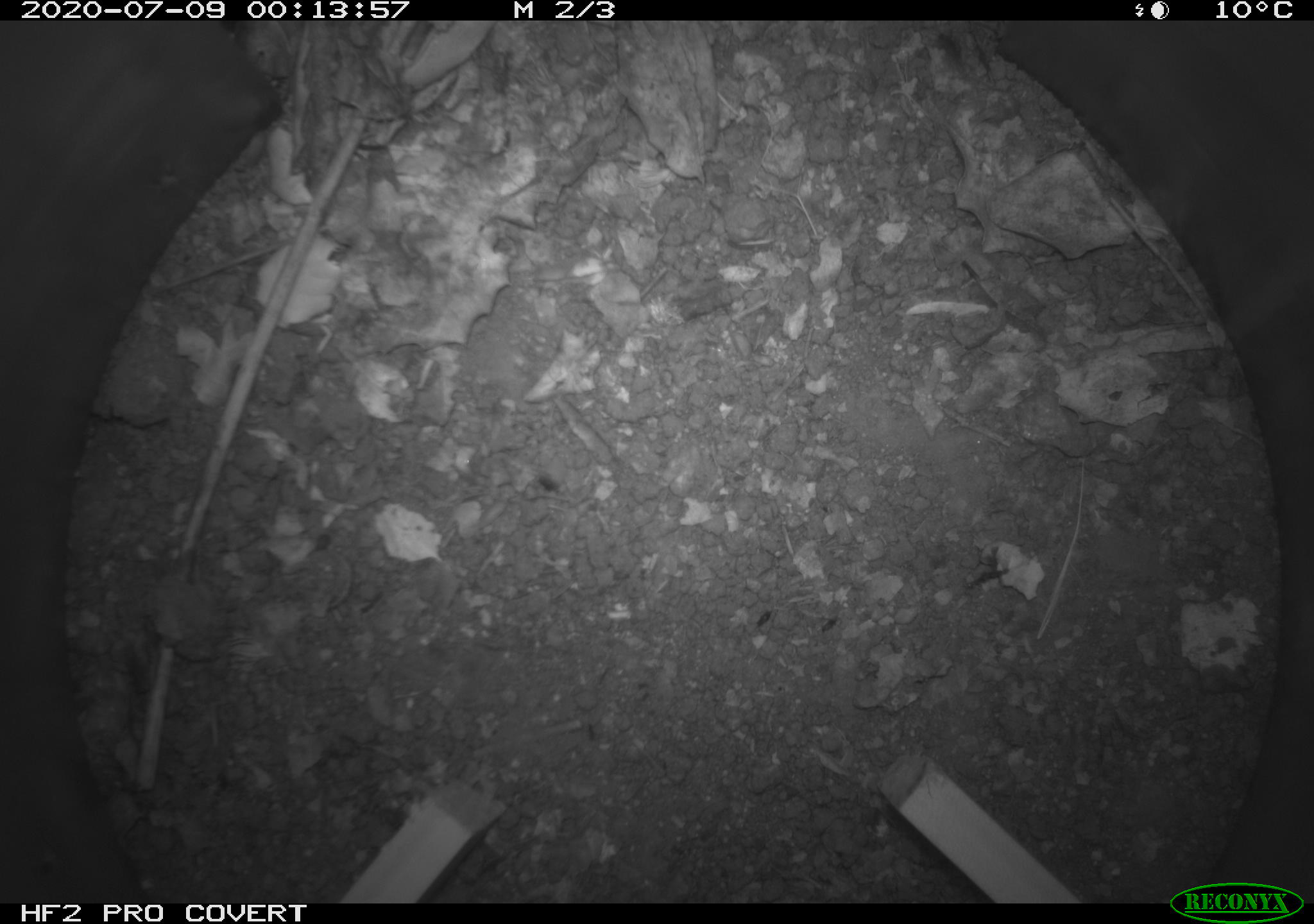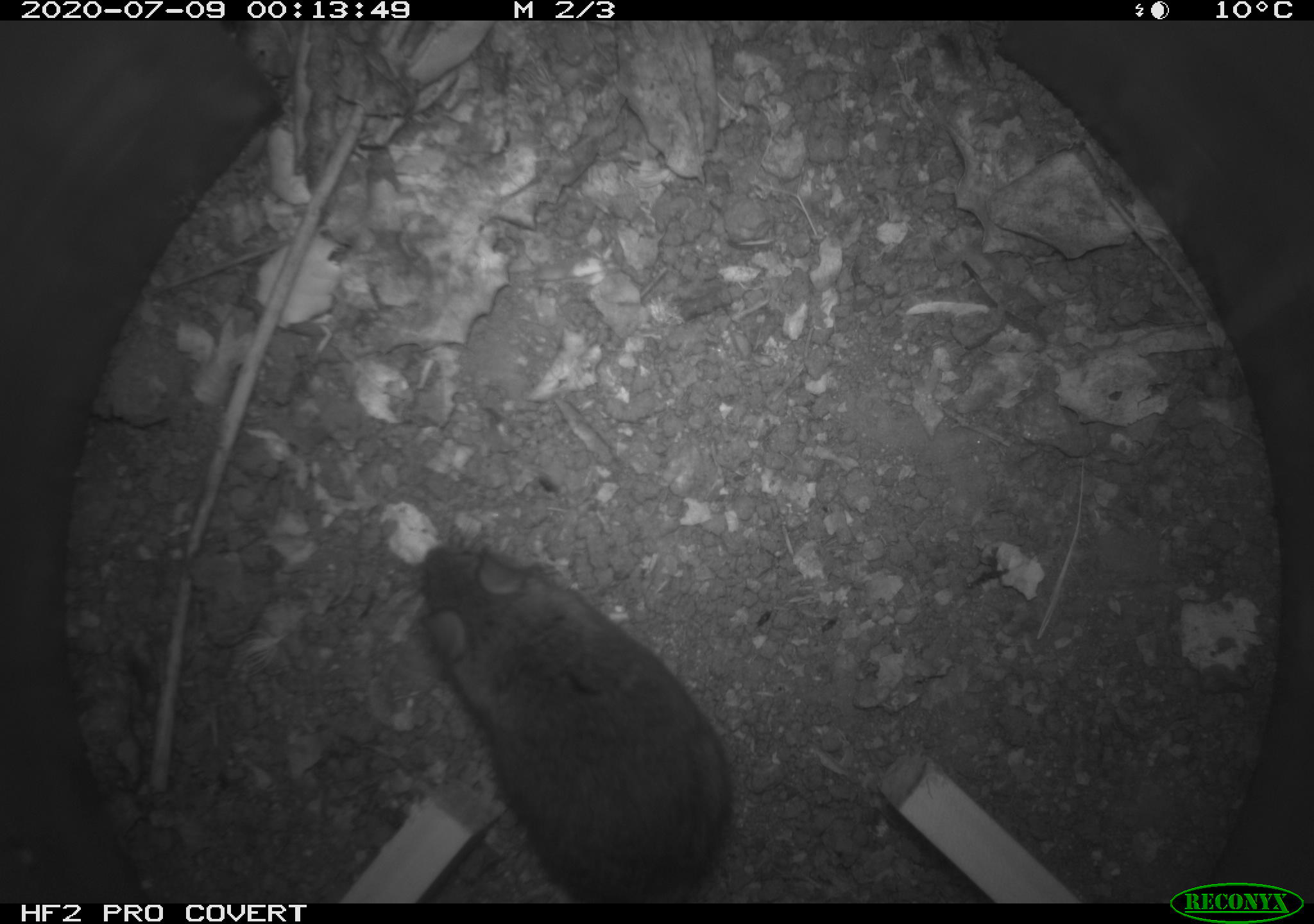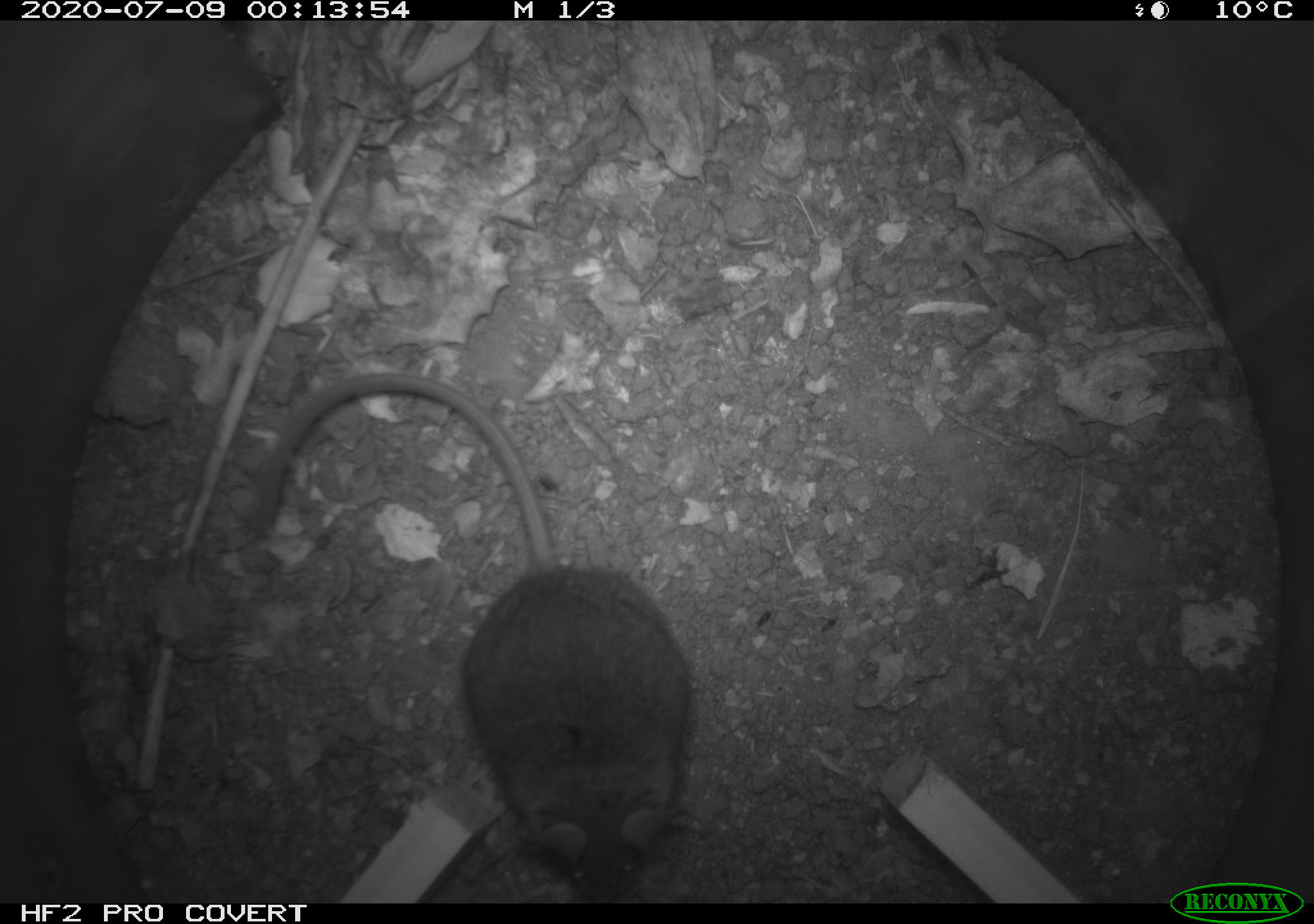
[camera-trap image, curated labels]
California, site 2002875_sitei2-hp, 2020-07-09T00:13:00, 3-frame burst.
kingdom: Animalia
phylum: Chordata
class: Mammalia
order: Rodentia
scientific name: Rodentia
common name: rodent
Rodent (Rodentia).